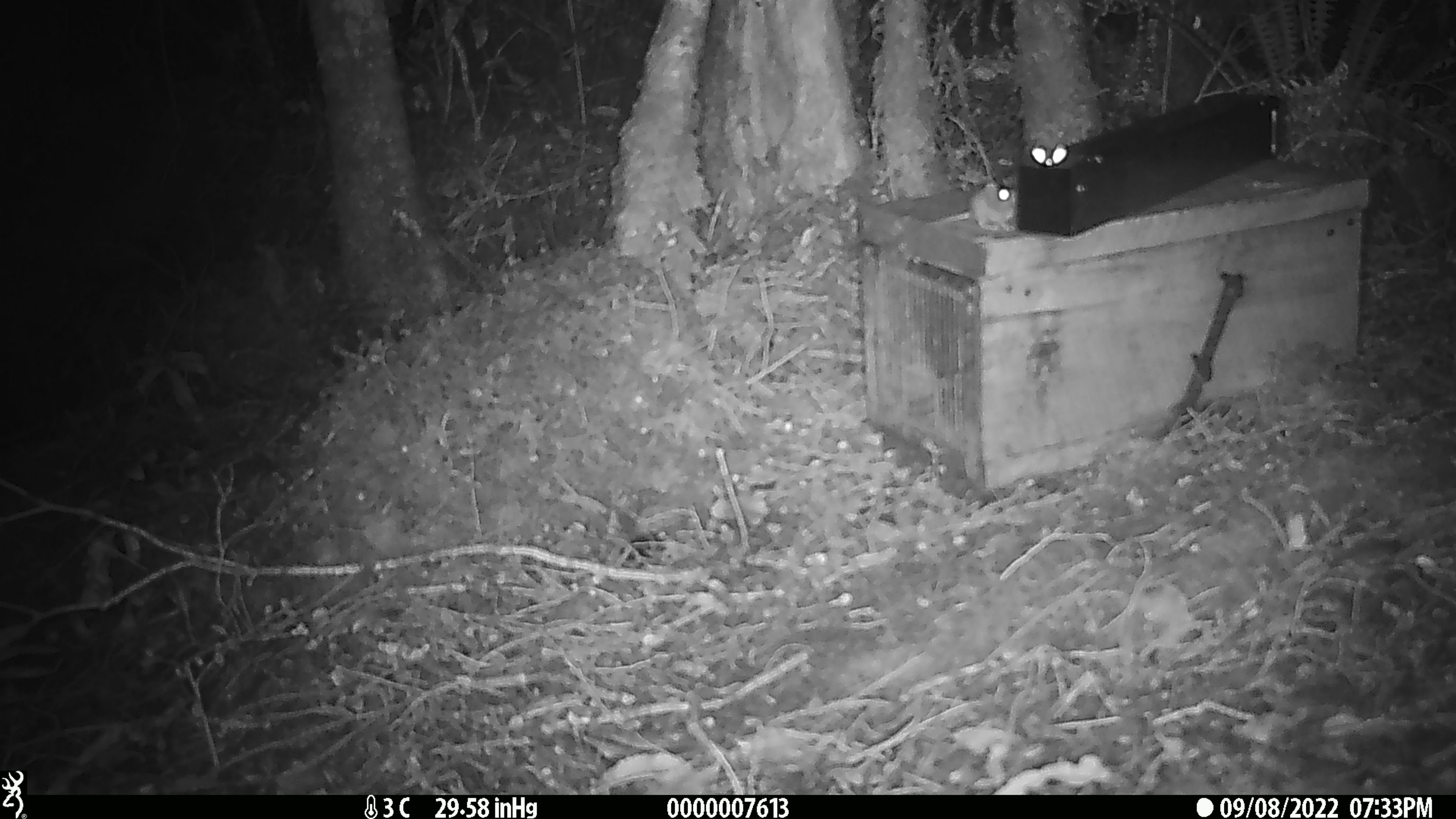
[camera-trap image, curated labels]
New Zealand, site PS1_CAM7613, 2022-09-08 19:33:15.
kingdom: Animalia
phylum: Chordata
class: Mammalia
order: Rodentia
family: Muridae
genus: Mus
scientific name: Mus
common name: mouse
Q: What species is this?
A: Mouse (Mus).